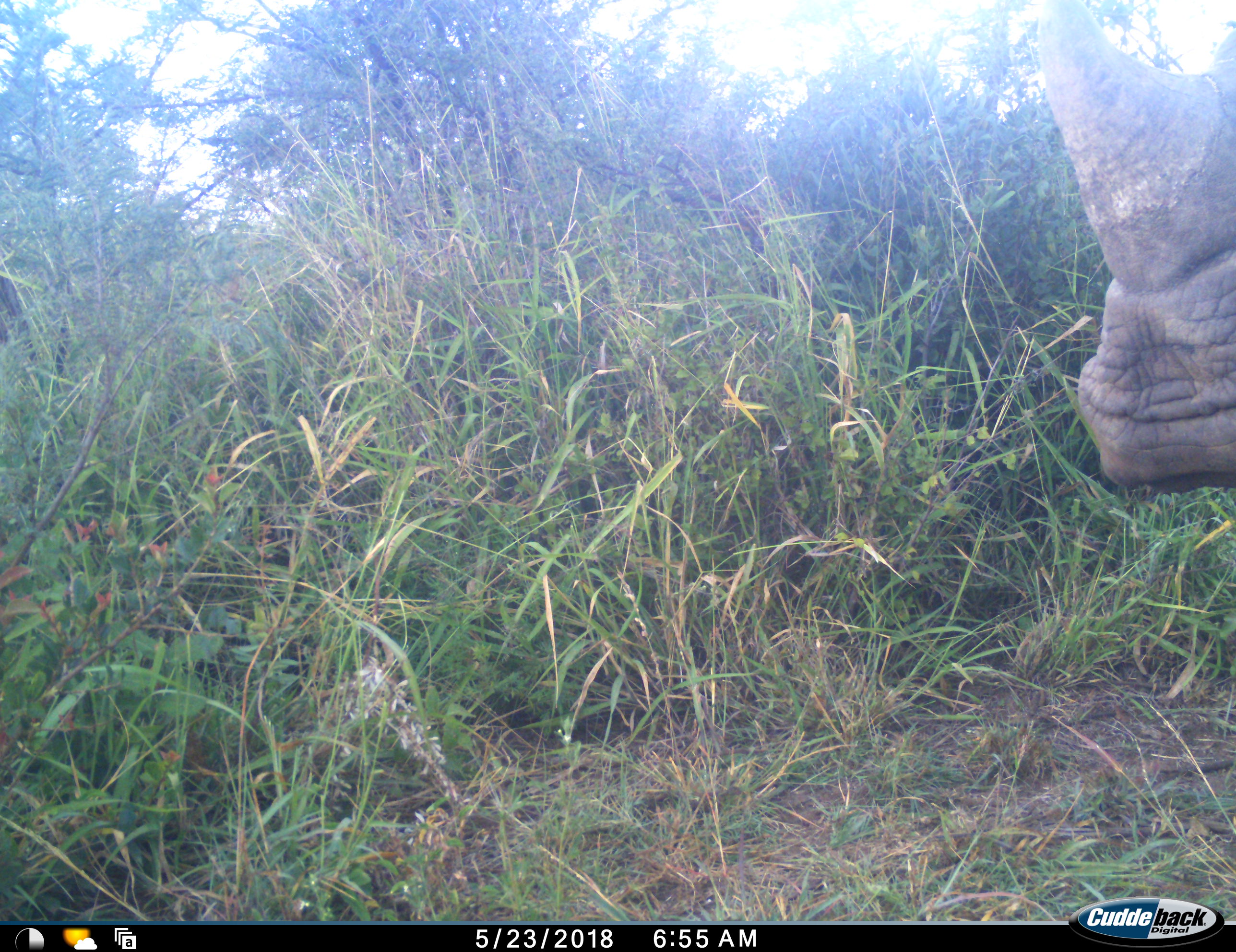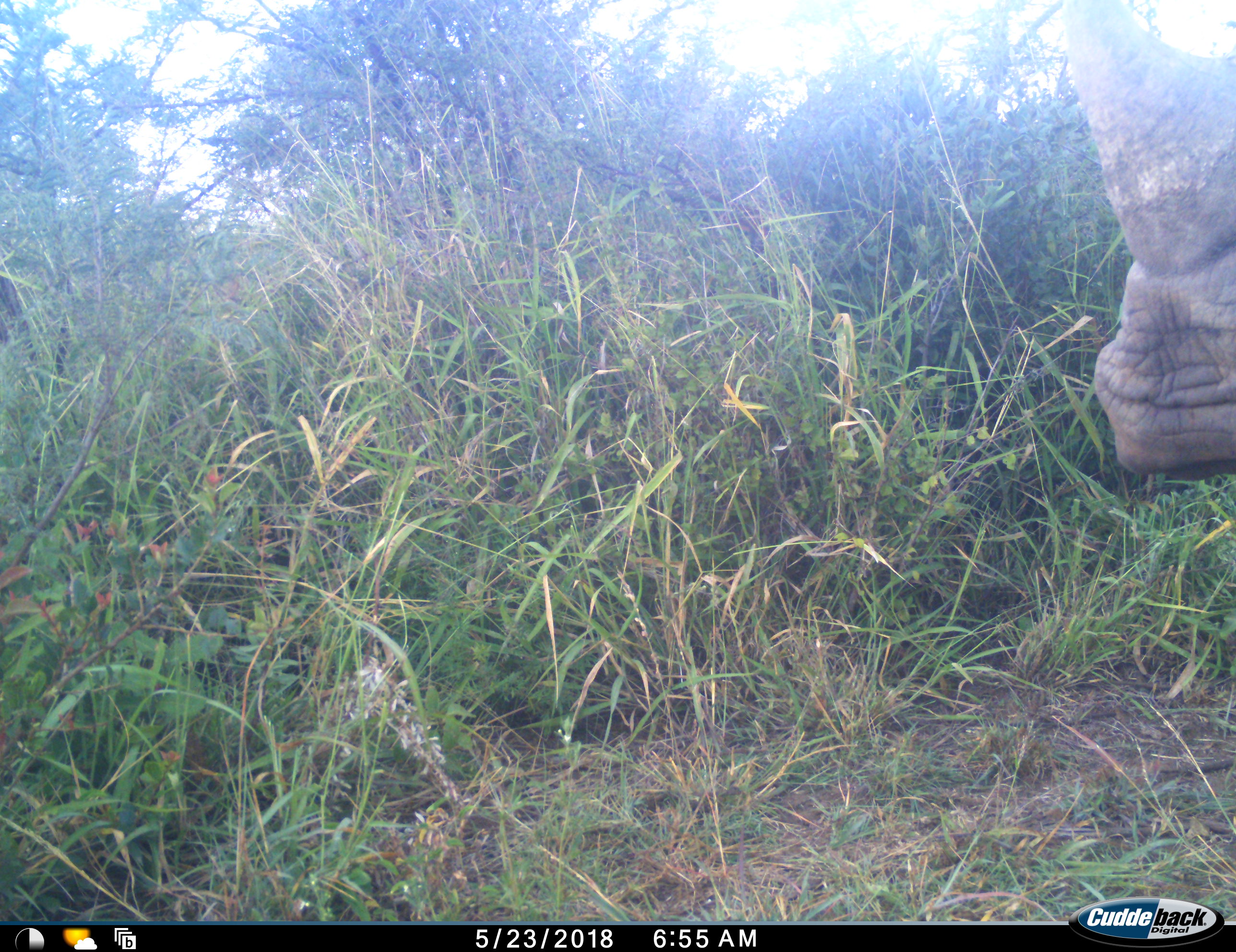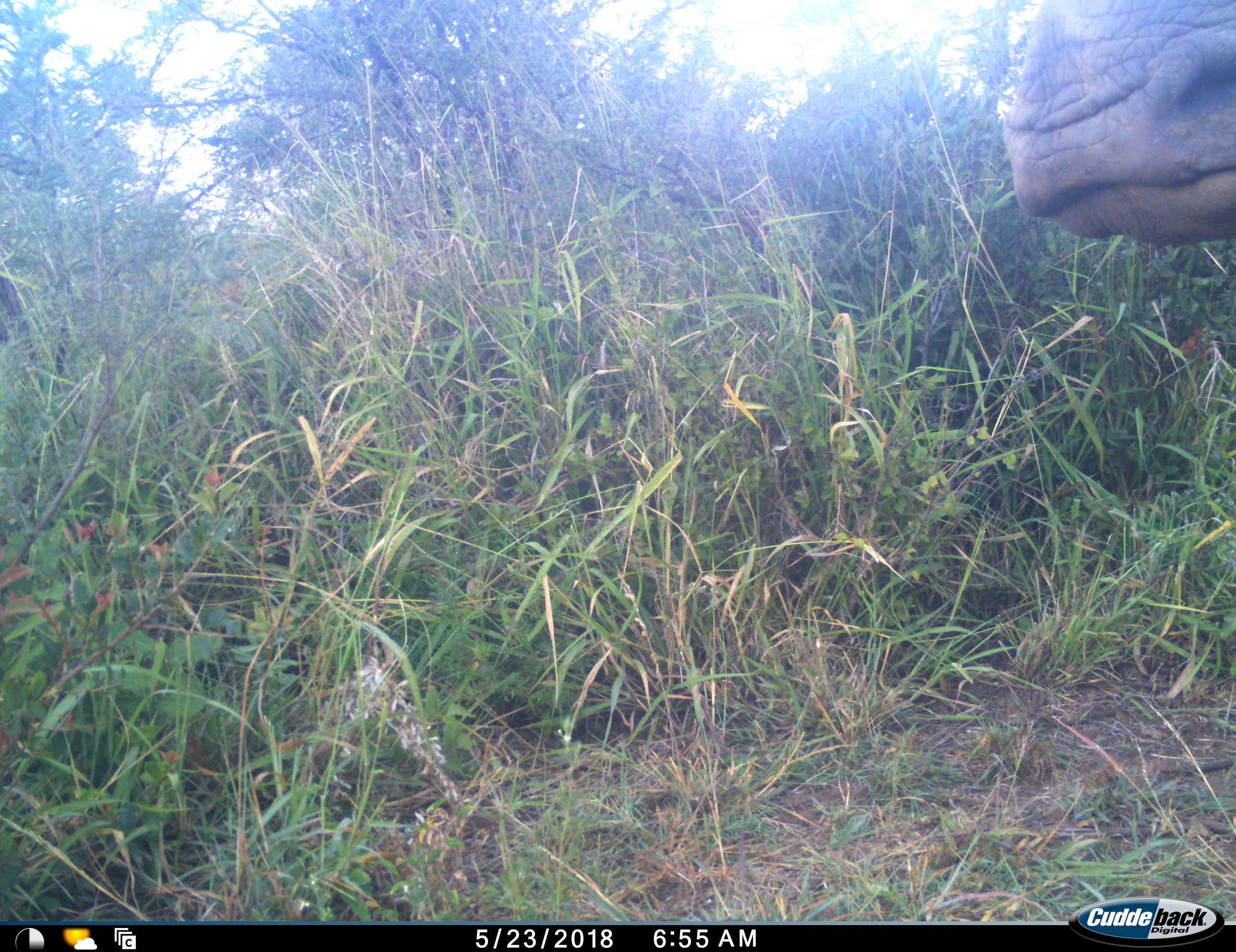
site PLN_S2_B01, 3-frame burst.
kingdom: Animalia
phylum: Chordata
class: Mammalia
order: Perissodactyla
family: Rhinocerotidae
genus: Ceratotherium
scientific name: Ceratotherium simum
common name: white rhinoceros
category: rhinoceroswhite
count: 1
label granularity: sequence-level